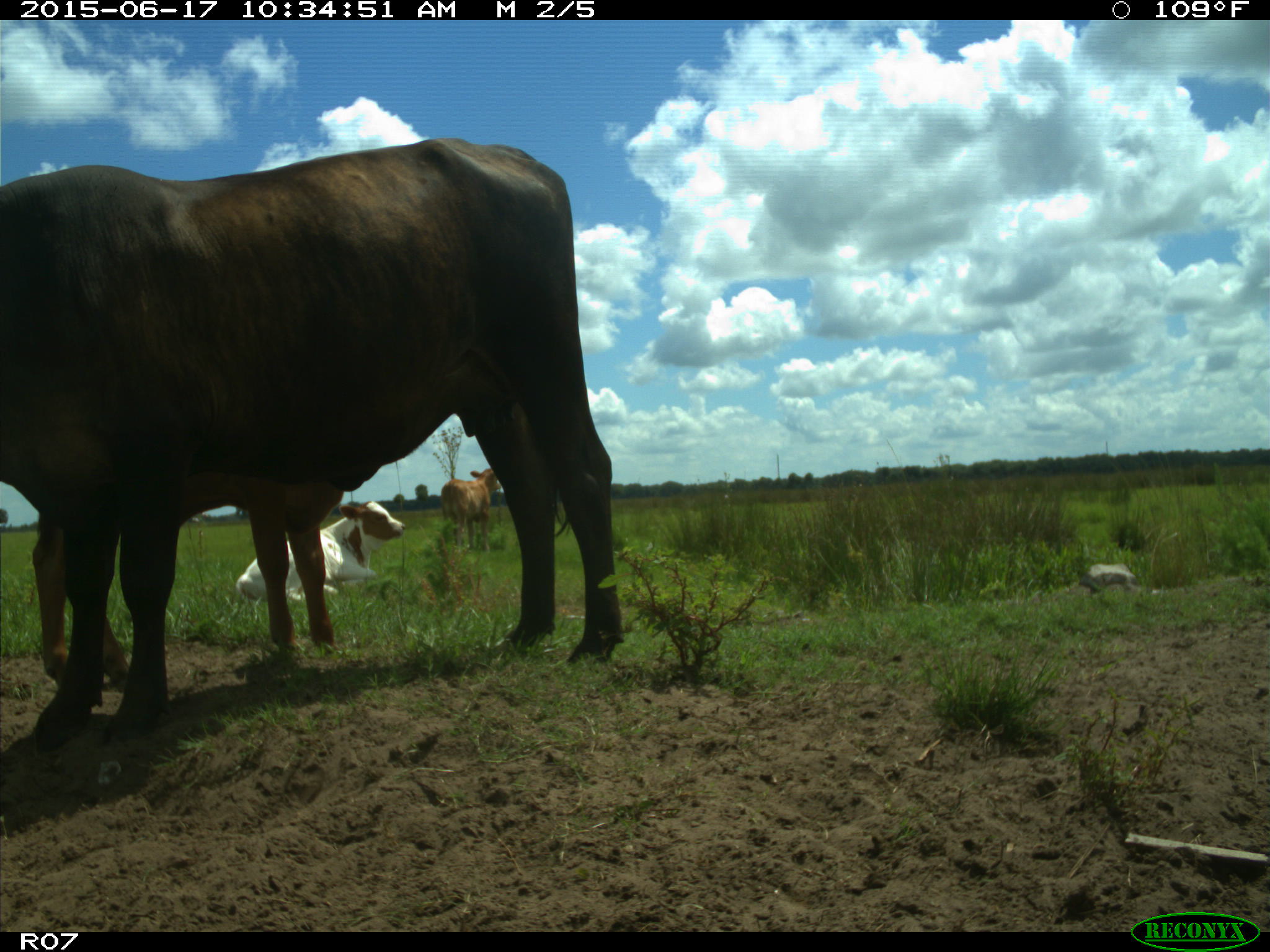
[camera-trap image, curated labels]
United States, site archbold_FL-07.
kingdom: Animalia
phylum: Chordata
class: Mammalia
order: Artiodactyla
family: Bovidae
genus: Bos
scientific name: Bos taurus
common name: domestic cow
Bos taurus (domestic cow).